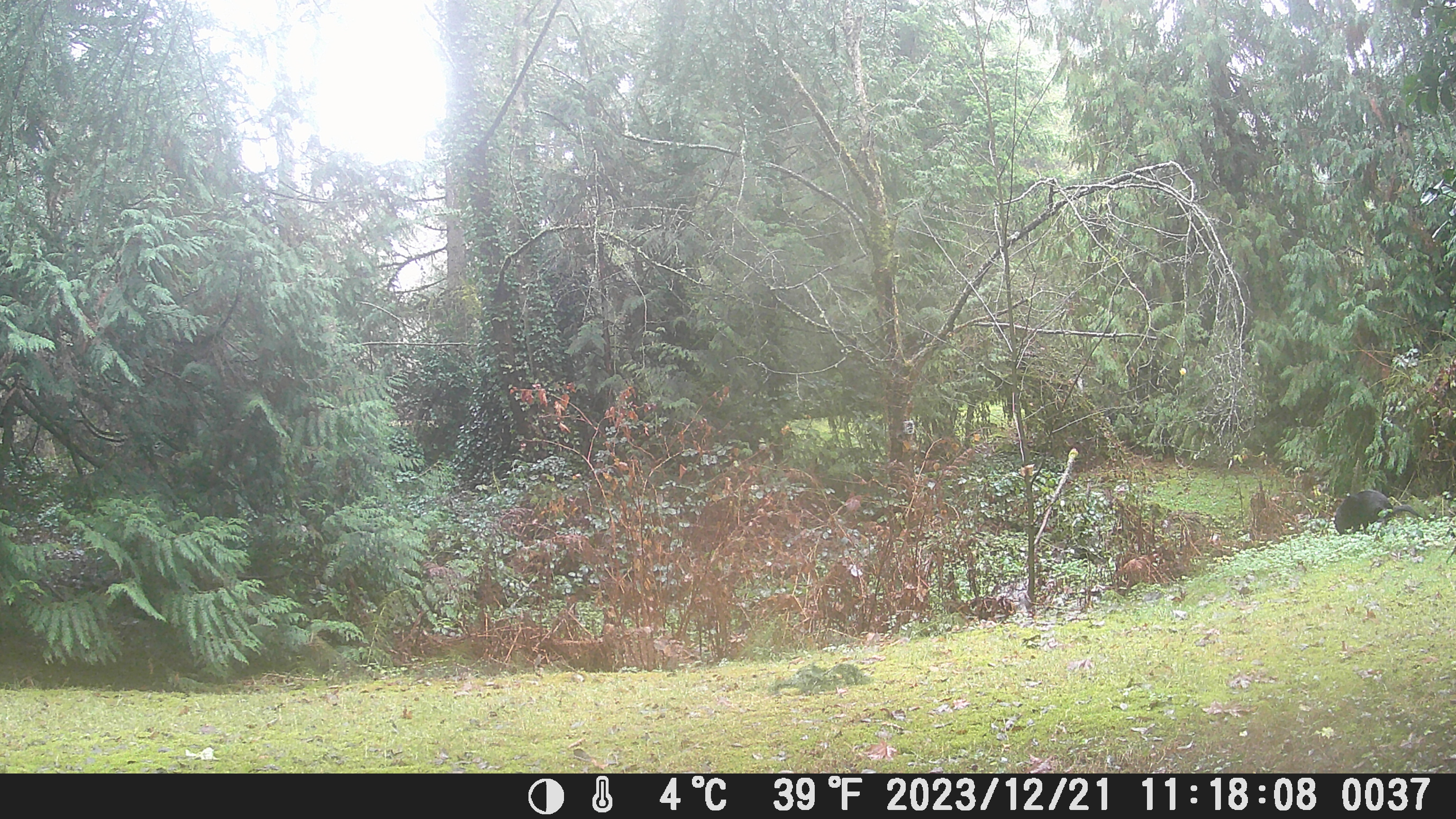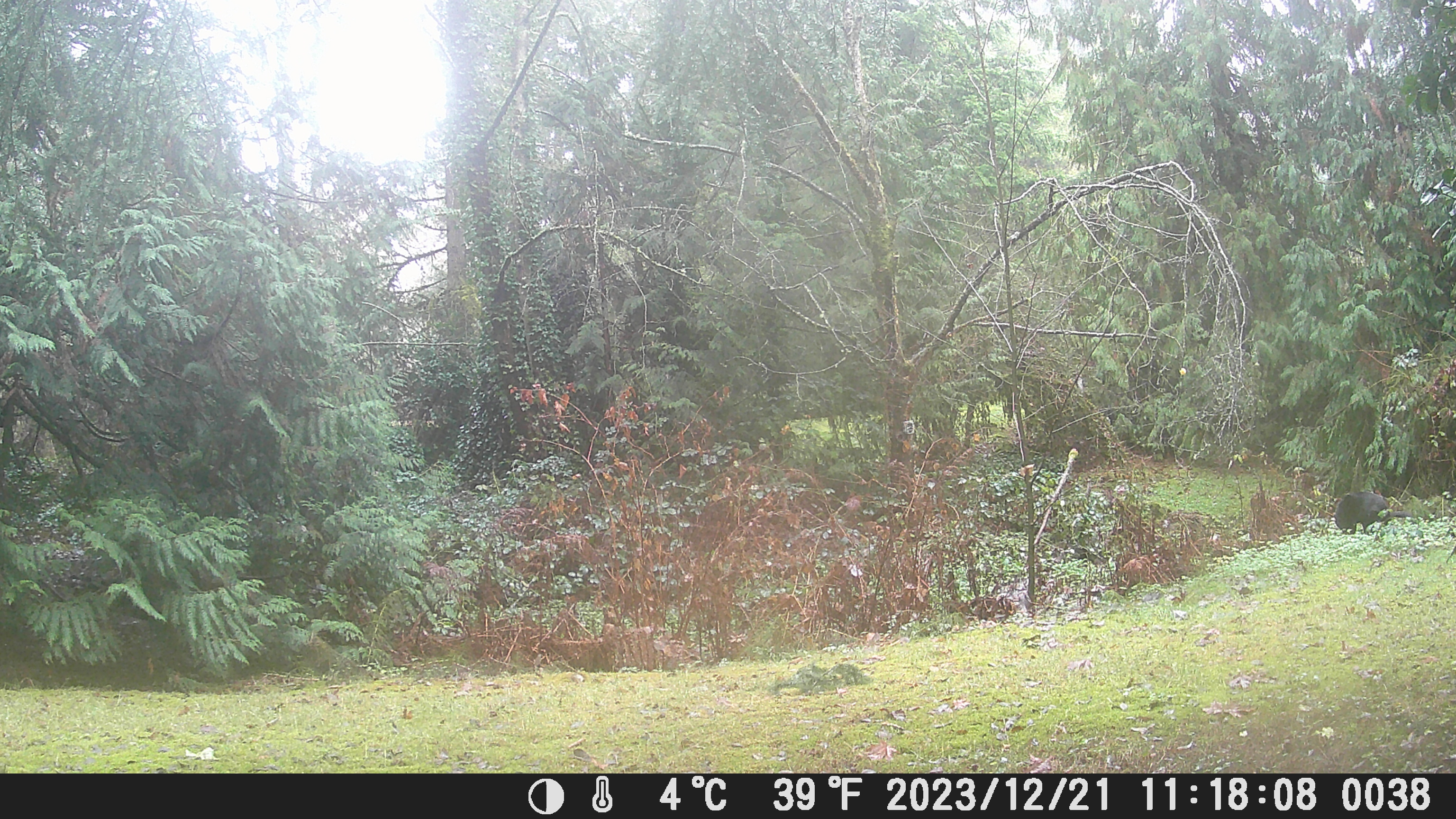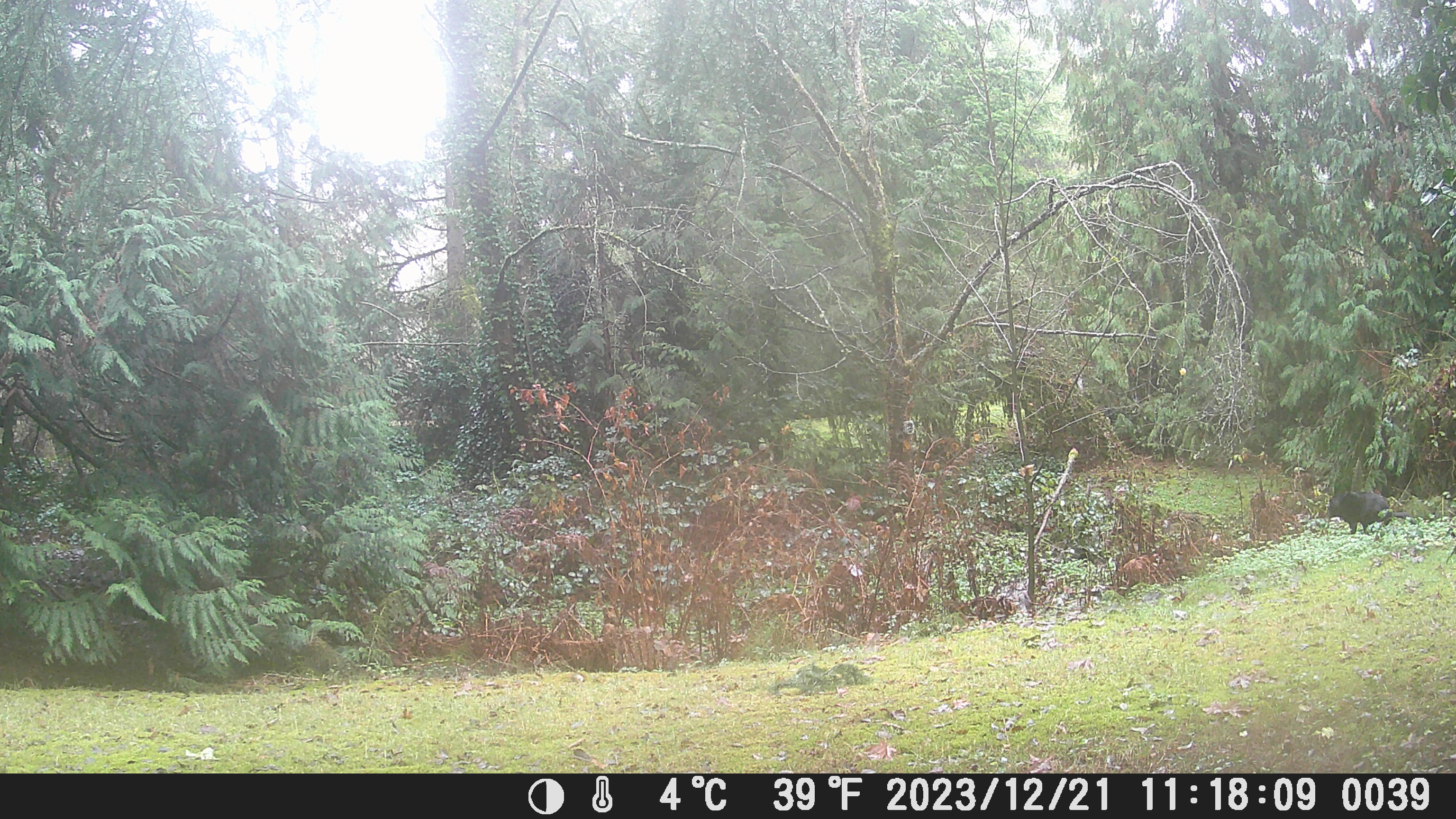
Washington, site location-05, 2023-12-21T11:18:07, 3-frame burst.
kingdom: Animalia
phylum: Chordata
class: Mammalia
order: Carnivora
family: Canidae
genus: Canis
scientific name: Canis familiaris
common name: domestic dog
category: dog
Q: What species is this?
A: Dog (domestic dog) (Canis familiaris).